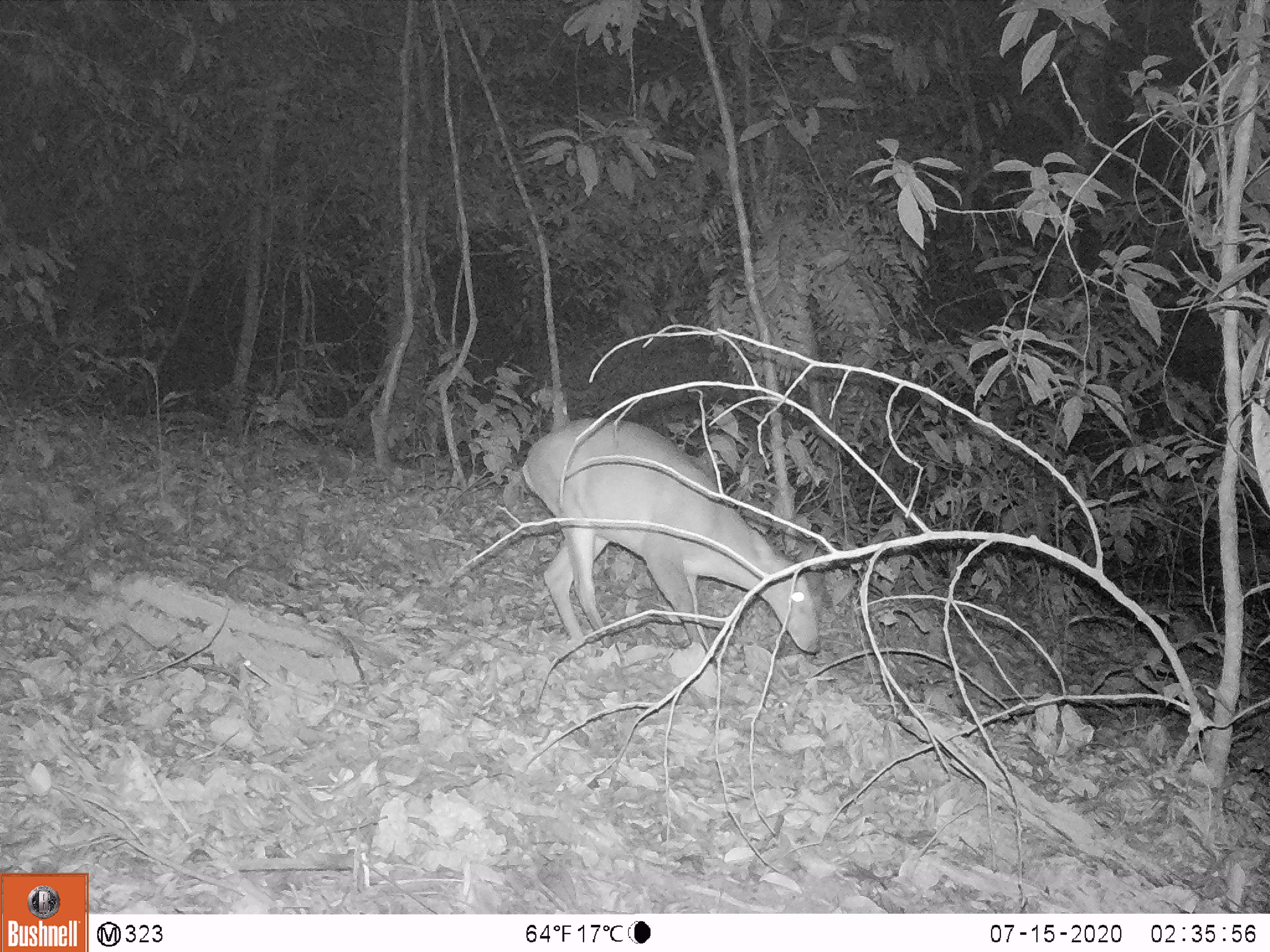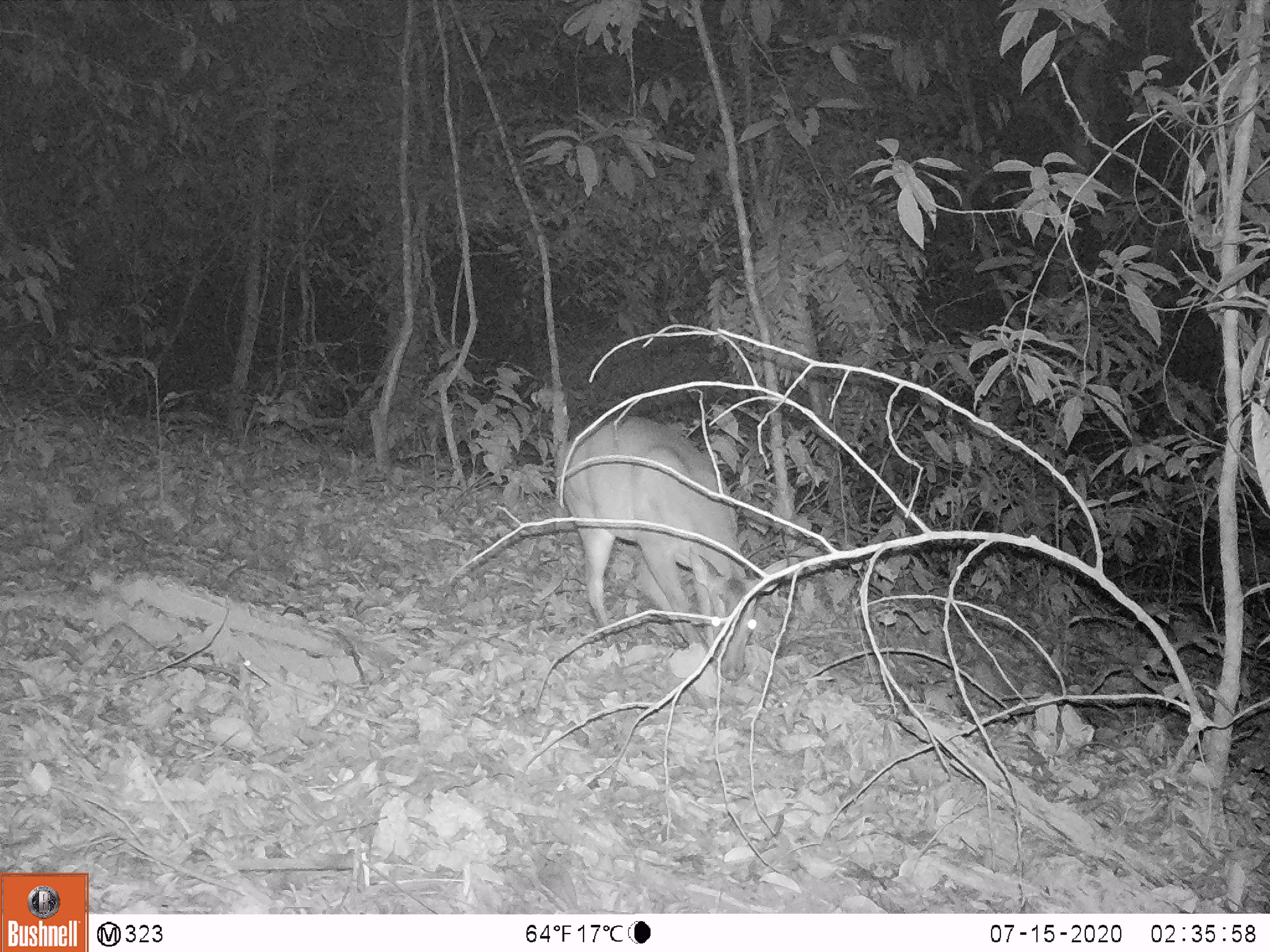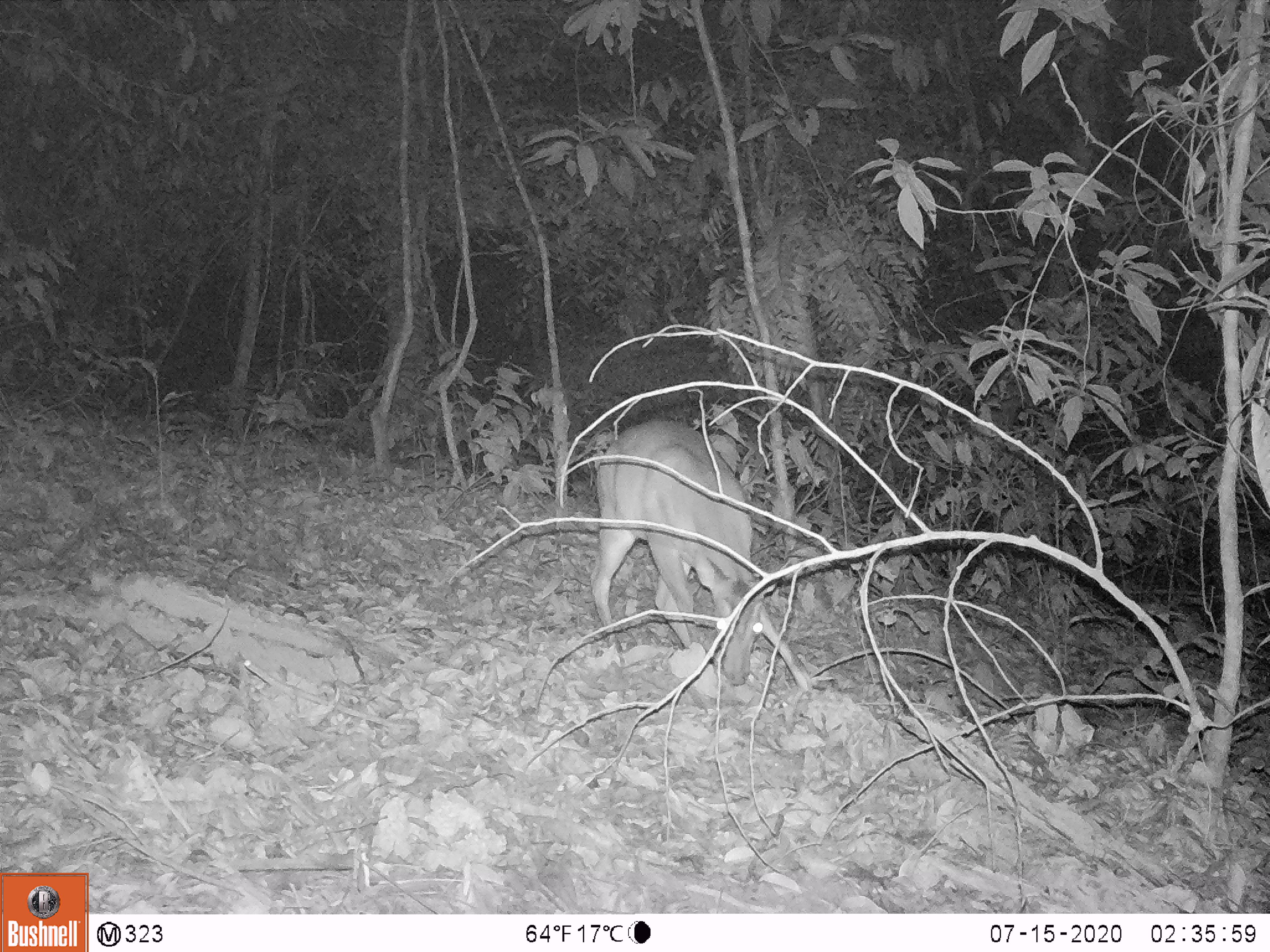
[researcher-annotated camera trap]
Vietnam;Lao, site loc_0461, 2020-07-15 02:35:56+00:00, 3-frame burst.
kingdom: Animalia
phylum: Chordata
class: Mammalia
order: Artiodactyla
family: Cervidae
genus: Muntiacus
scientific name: Muntiacus vuquangensis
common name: large-antlered muntjac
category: large antlered muntjac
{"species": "large antlered muntjac (large-antlered muntjac) (Muntiacus vuquangensis)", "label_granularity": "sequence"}